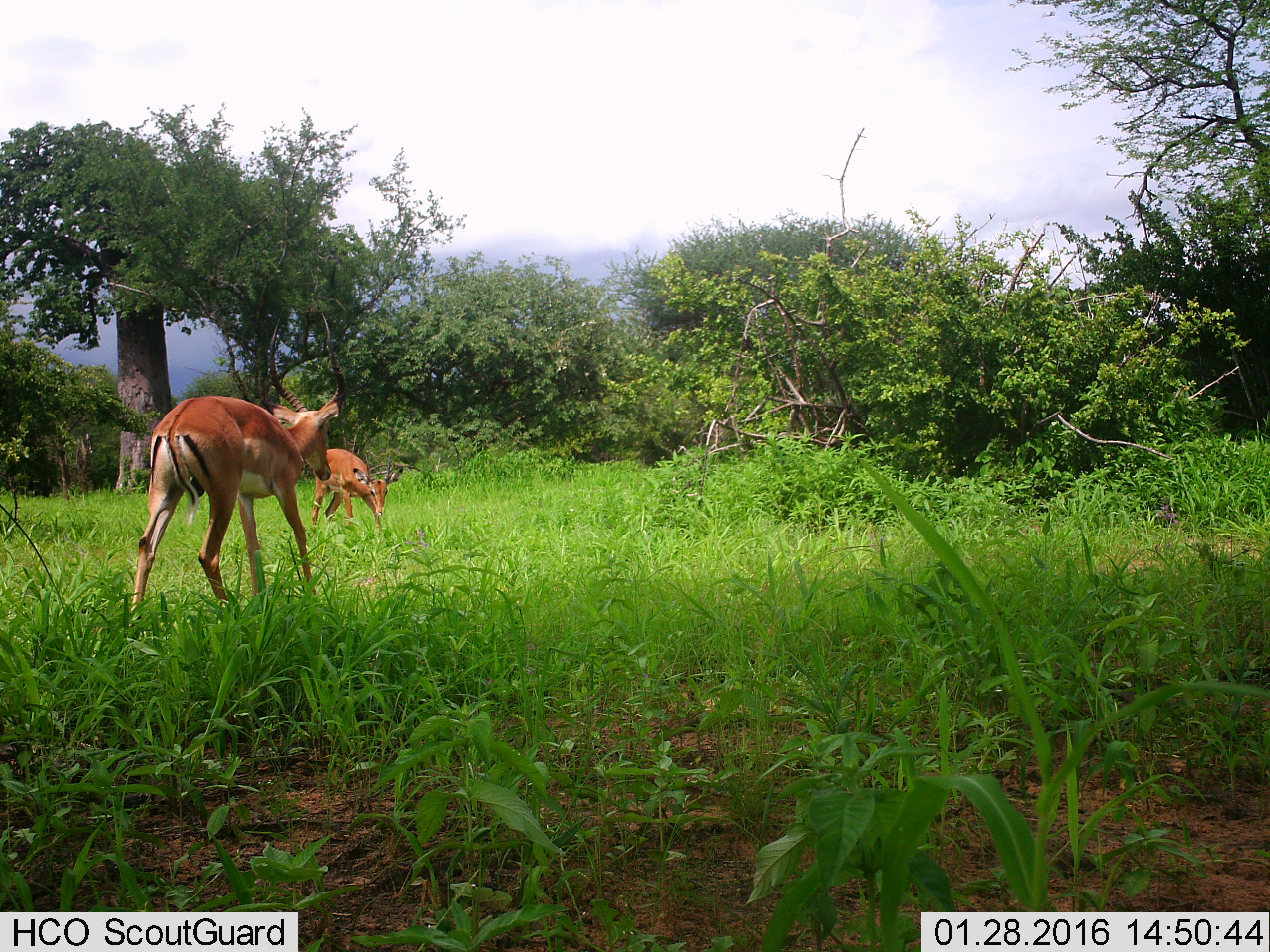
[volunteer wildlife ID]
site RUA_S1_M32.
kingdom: Animalia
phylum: Chordata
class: Mammalia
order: Artiodactyla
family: Bovidae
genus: Aepyceros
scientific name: Aepyceros melampus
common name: impala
Impala (Aepyceros melampus), count 2. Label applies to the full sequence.